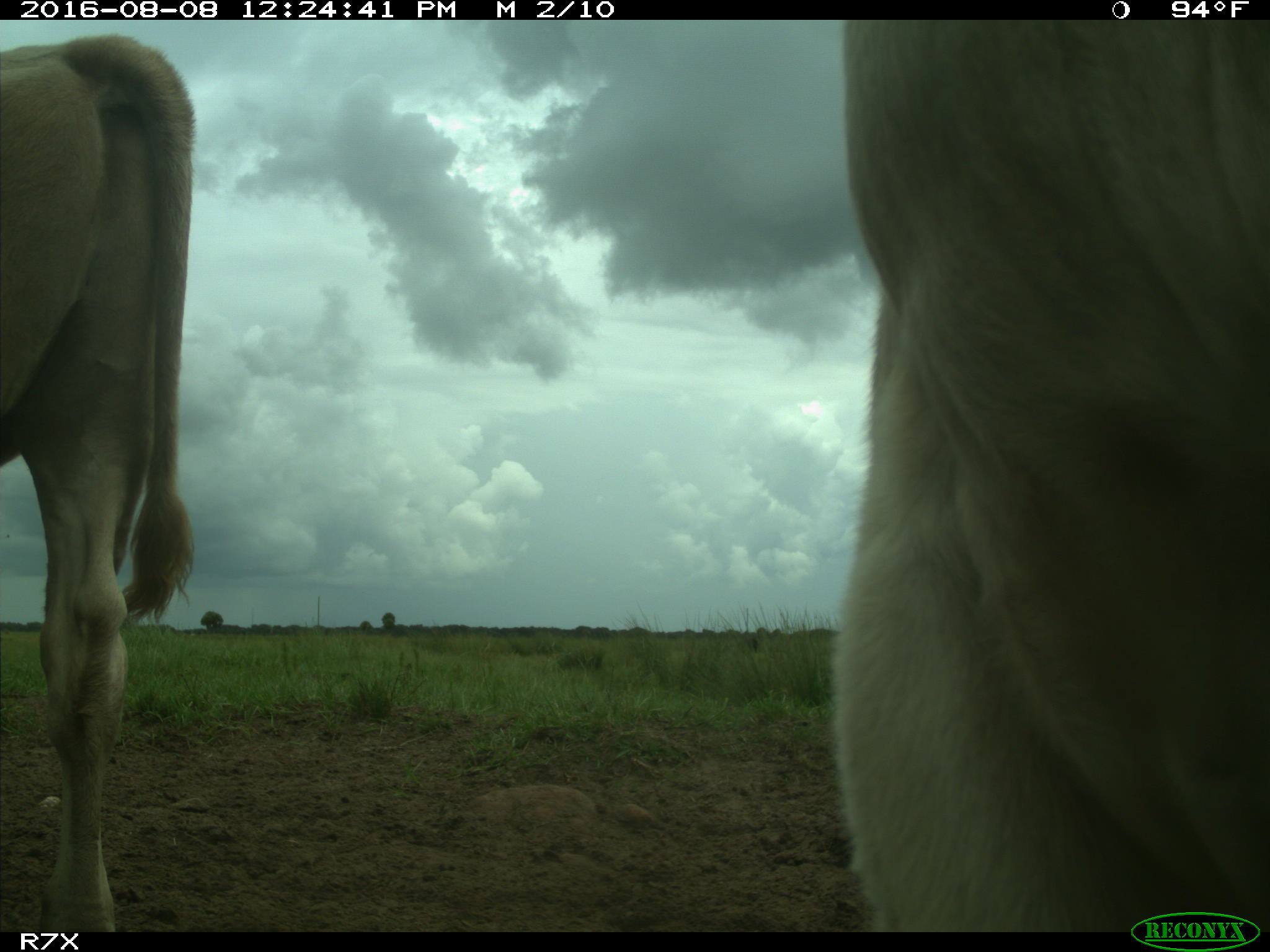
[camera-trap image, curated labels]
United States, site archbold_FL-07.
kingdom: Animalia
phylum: Chordata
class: Mammalia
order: Artiodactyla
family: Bovidae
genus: Bos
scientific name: Bos taurus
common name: domestic cow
Bos taurus (domestic cow).